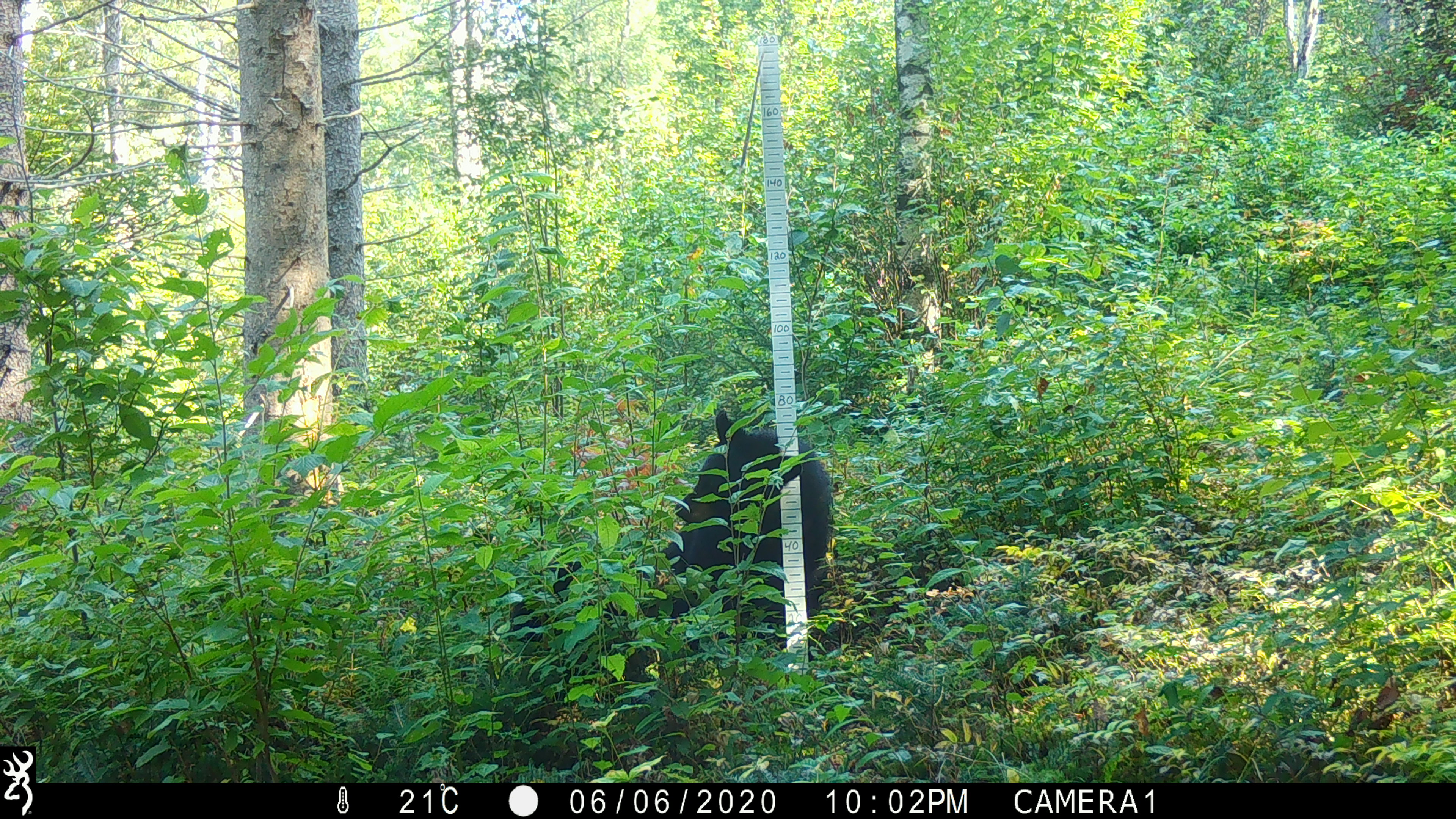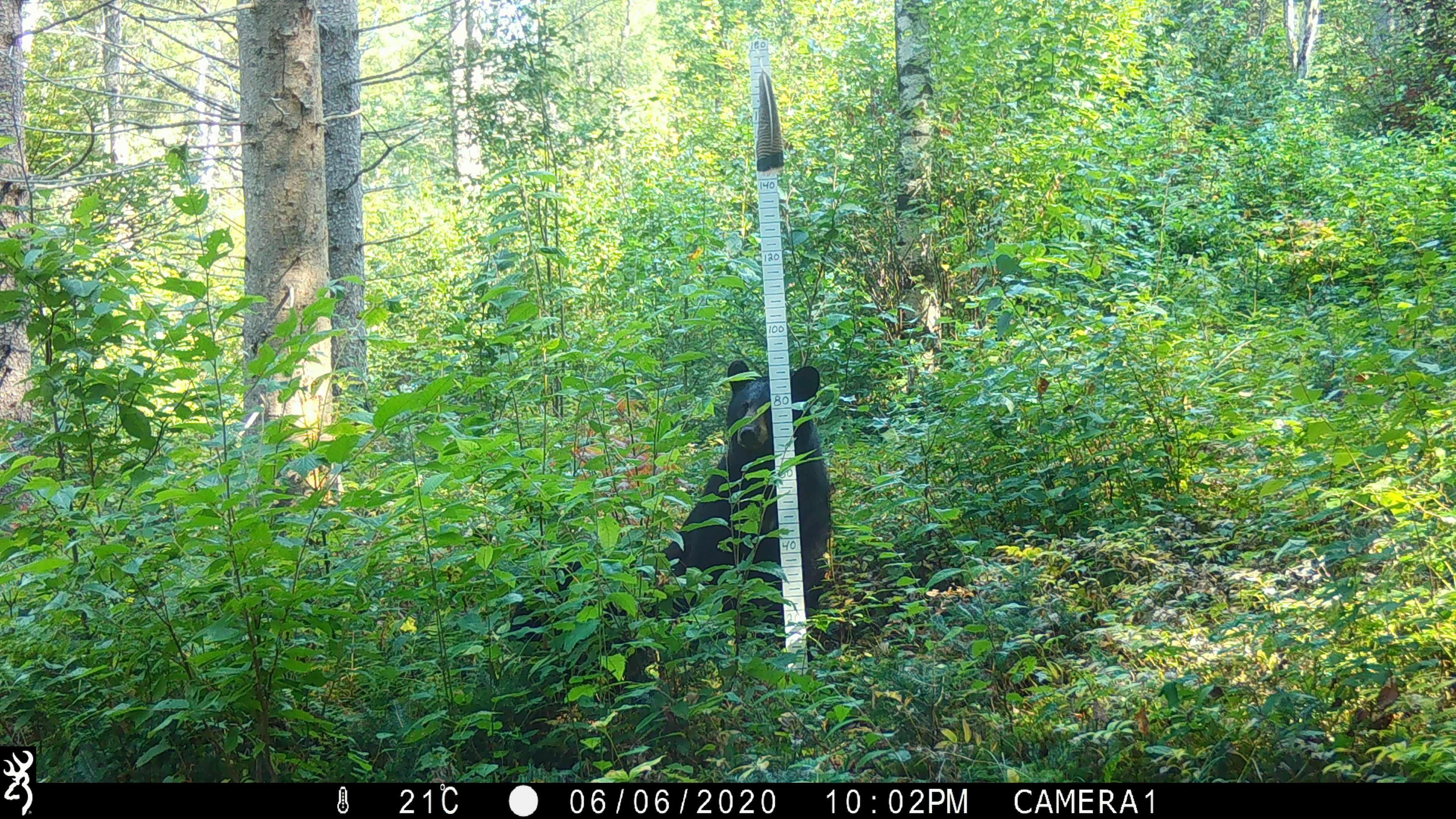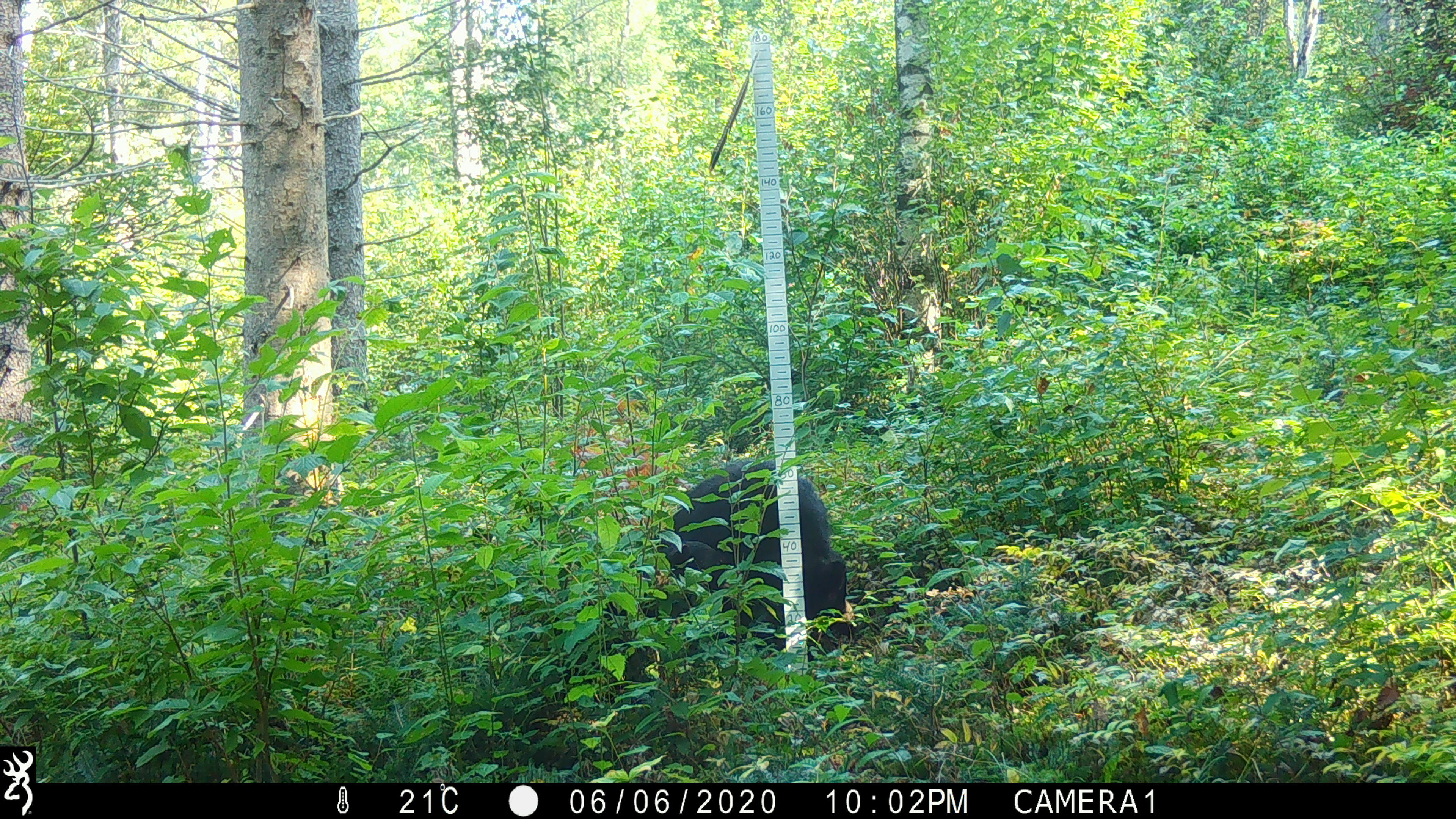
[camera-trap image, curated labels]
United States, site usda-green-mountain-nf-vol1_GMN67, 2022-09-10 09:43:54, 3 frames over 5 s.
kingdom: Animalia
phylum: Chordata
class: Mammalia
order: Carnivora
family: Ursidae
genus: Ursus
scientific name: Ursus americanus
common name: black bear